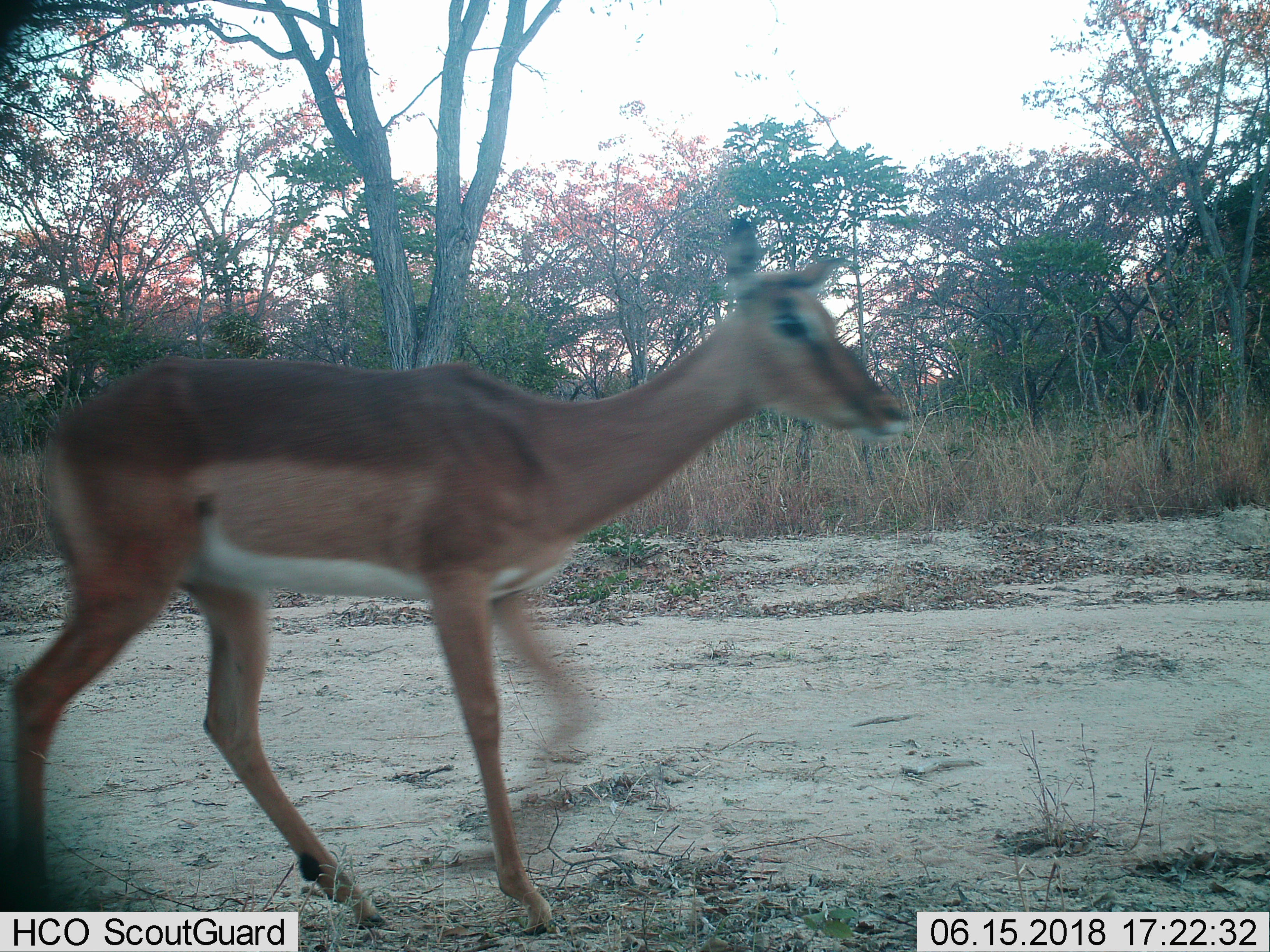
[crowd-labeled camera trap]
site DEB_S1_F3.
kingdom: Animalia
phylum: Chordata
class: Mammalia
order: Artiodactyla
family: Bovidae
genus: Aepyceros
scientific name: Aepyceros melampus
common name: impala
Impala (Aepyceros melampus), count 1. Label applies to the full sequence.